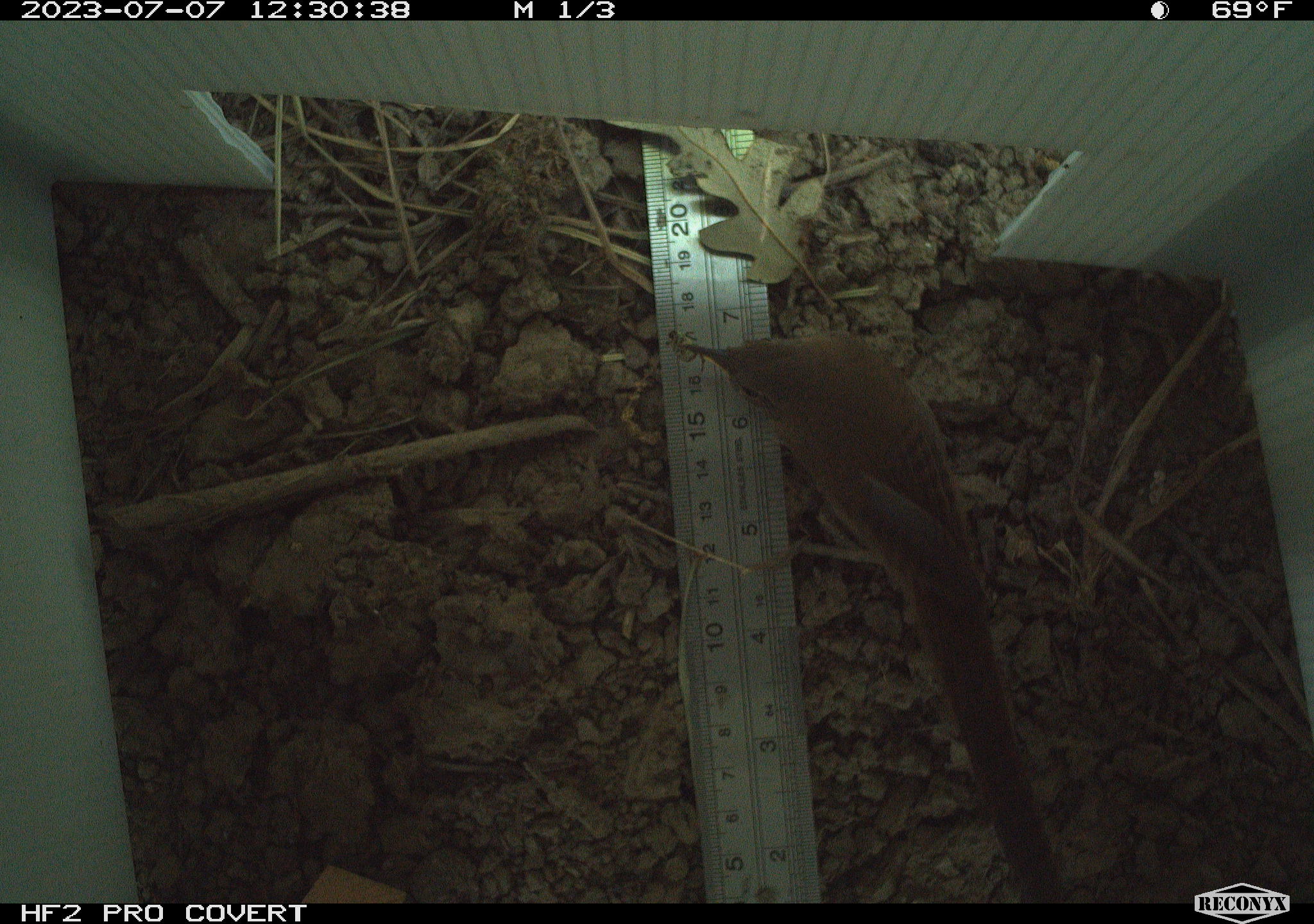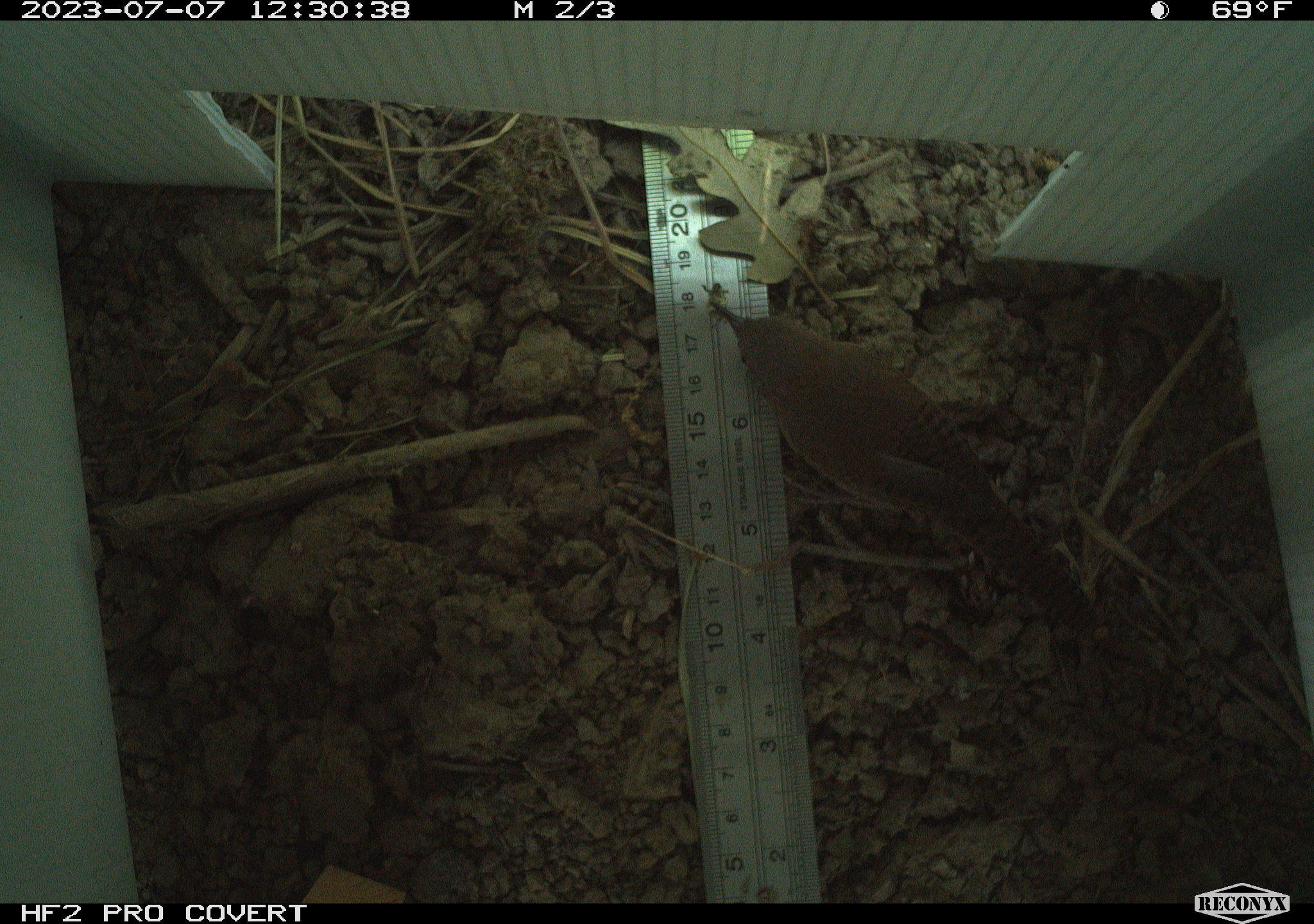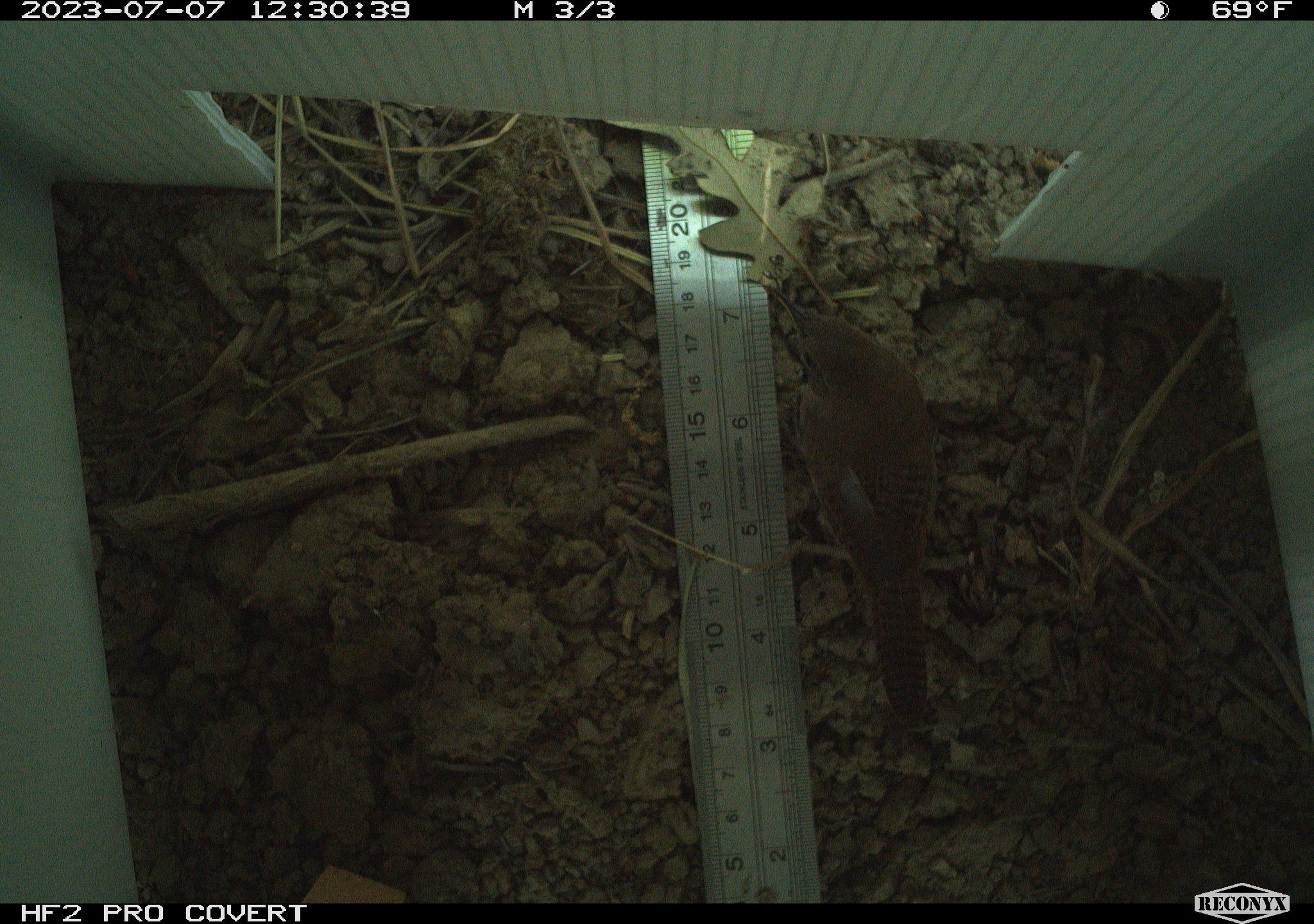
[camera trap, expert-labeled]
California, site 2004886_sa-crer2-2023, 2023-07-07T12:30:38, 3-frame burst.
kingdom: Animalia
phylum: Chordata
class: Aves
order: Passeriformes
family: Troglodytidae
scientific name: Troglodytidae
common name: wren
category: troglodytidae family